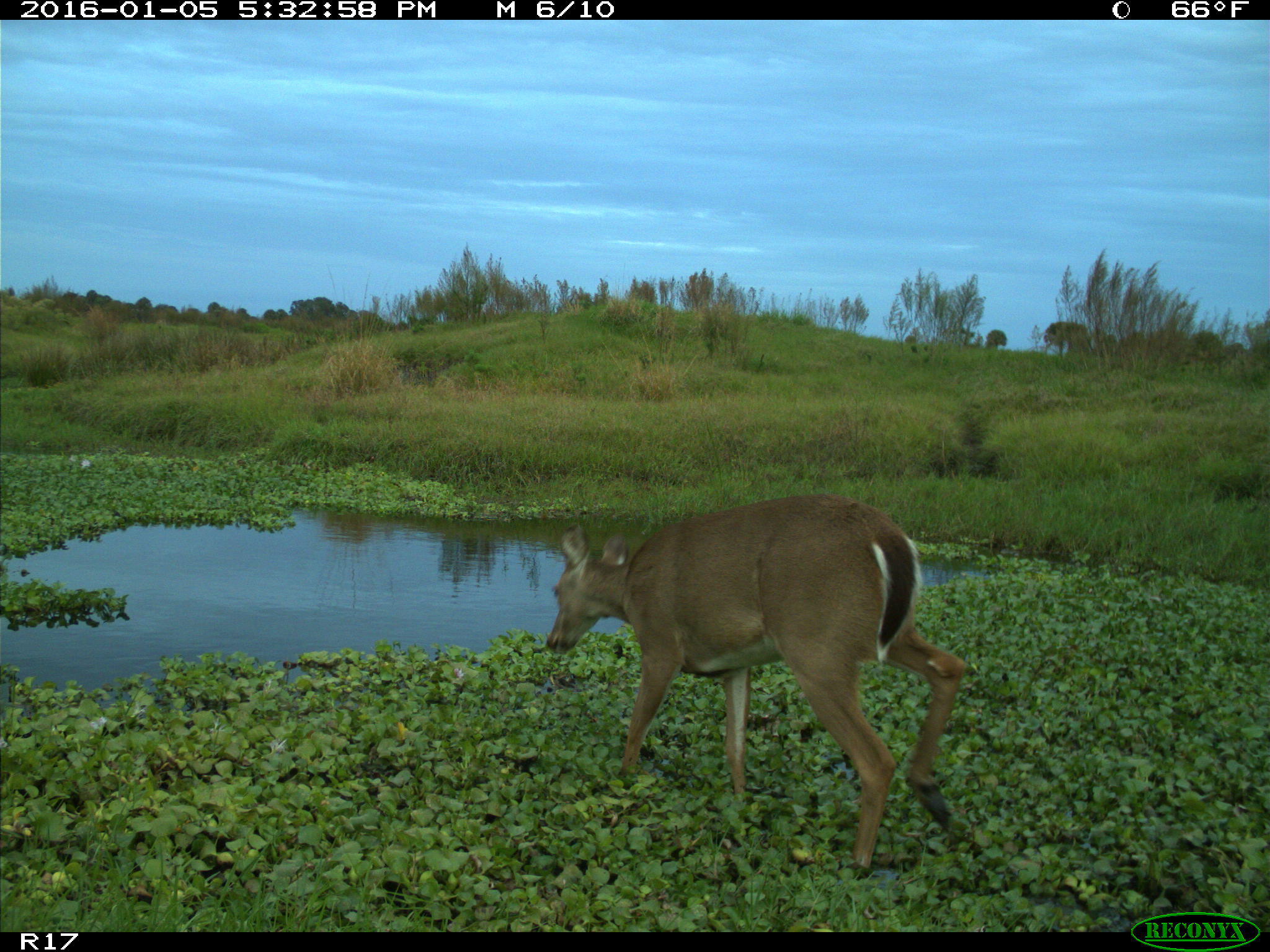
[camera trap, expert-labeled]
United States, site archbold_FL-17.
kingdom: Animalia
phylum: Chordata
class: Mammalia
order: Artiodactyla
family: Cervidae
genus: Odocoileus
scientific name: Odocoileus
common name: deer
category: unidentified deer